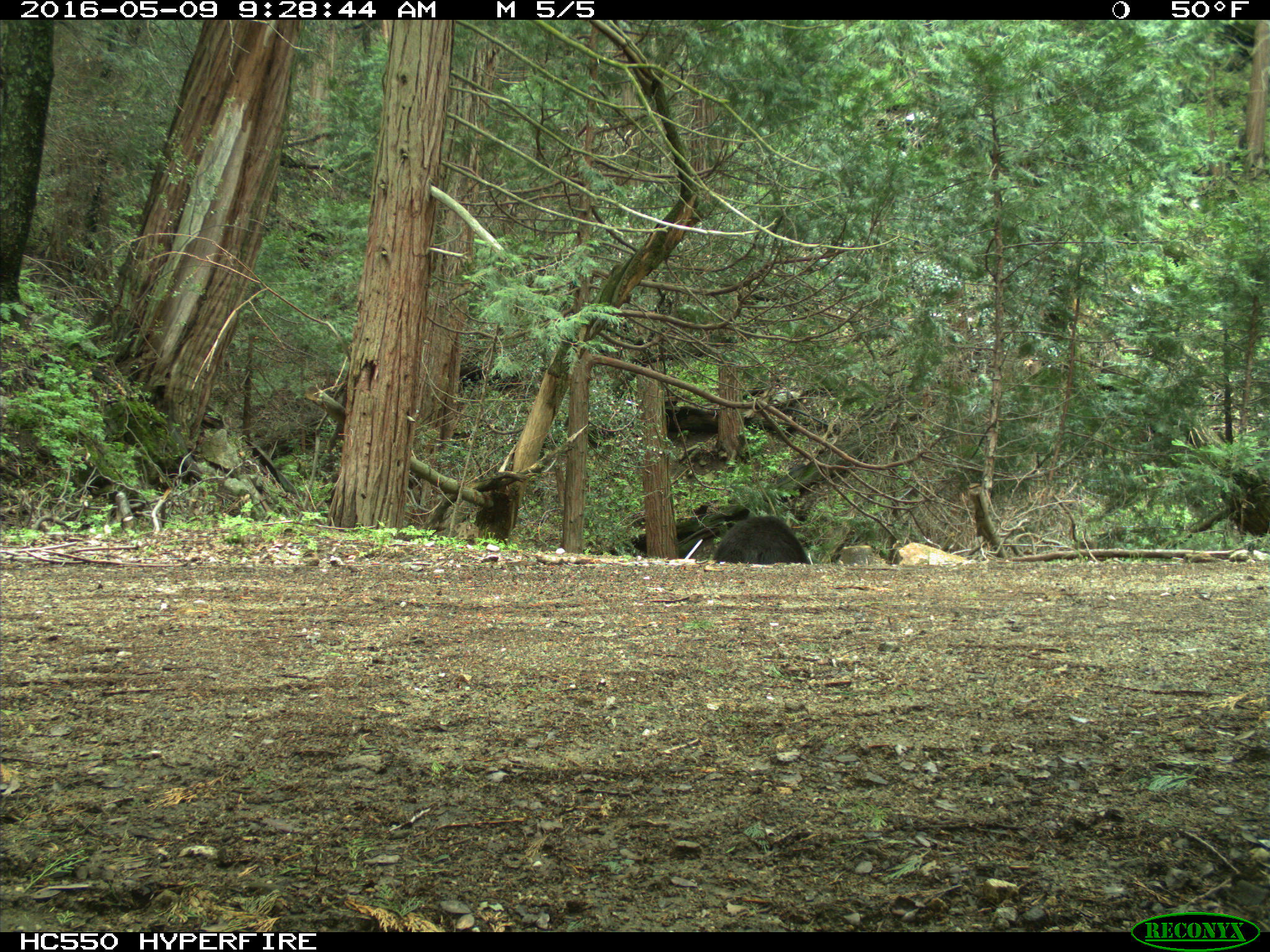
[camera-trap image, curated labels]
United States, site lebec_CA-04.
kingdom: Animalia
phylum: Chordata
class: Mammalia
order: Carnivora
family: Ursidae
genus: Ursus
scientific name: Ursus americanus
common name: american black bear